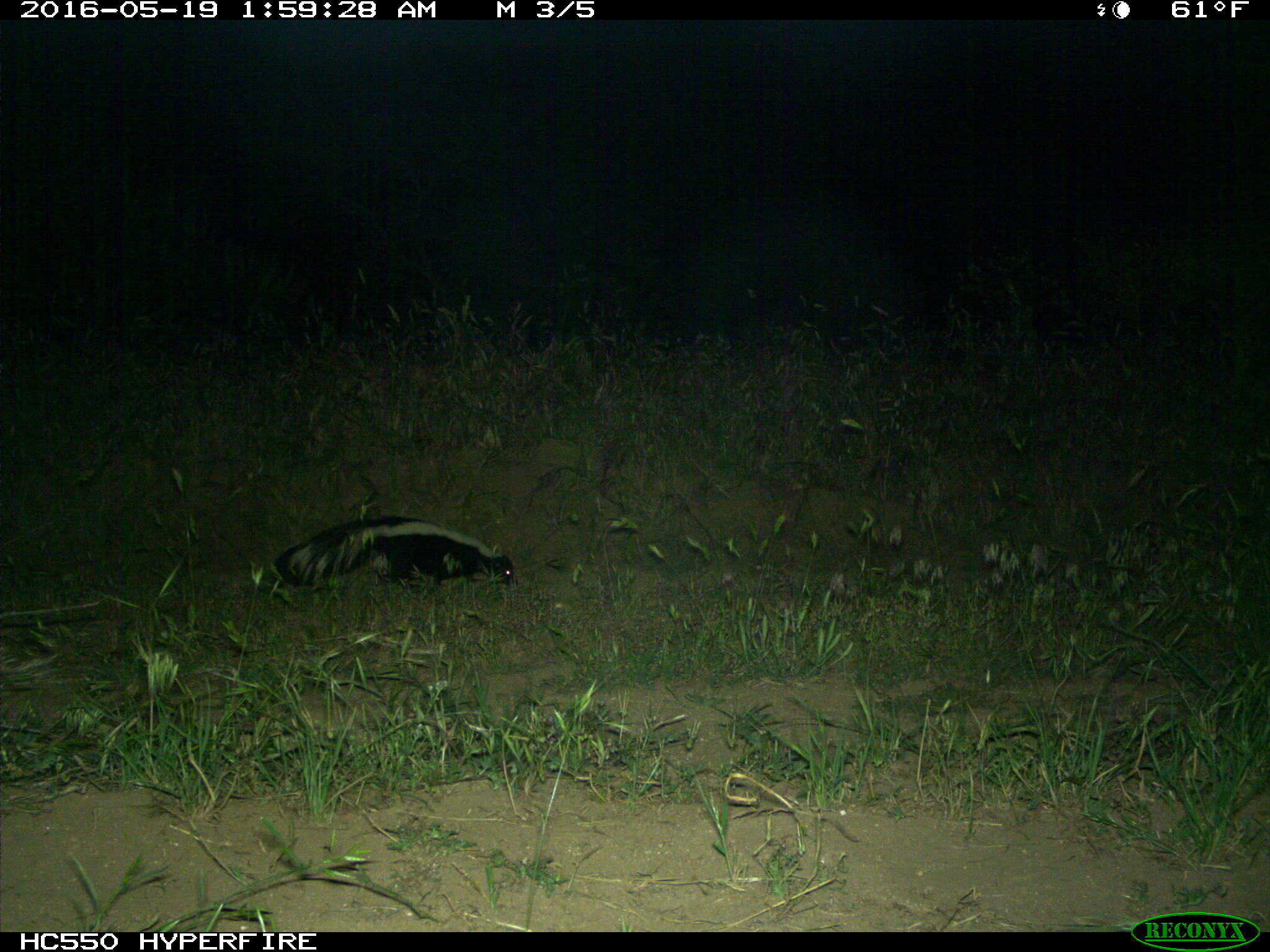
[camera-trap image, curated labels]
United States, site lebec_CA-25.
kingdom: Animalia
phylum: Chordata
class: Mammalia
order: Carnivora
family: Mephitidae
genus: Mephitis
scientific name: Mephitis mephitis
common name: striped skunk